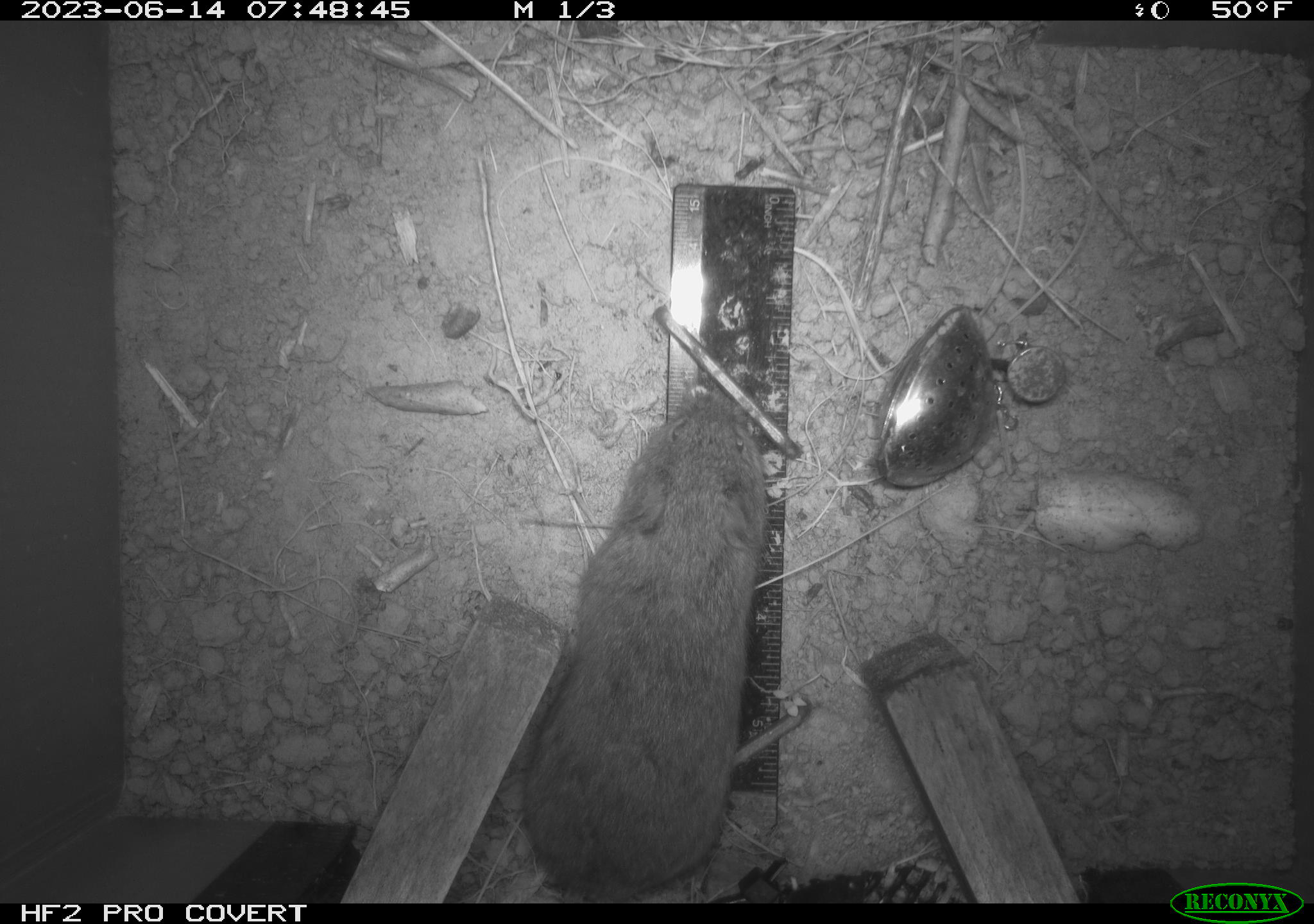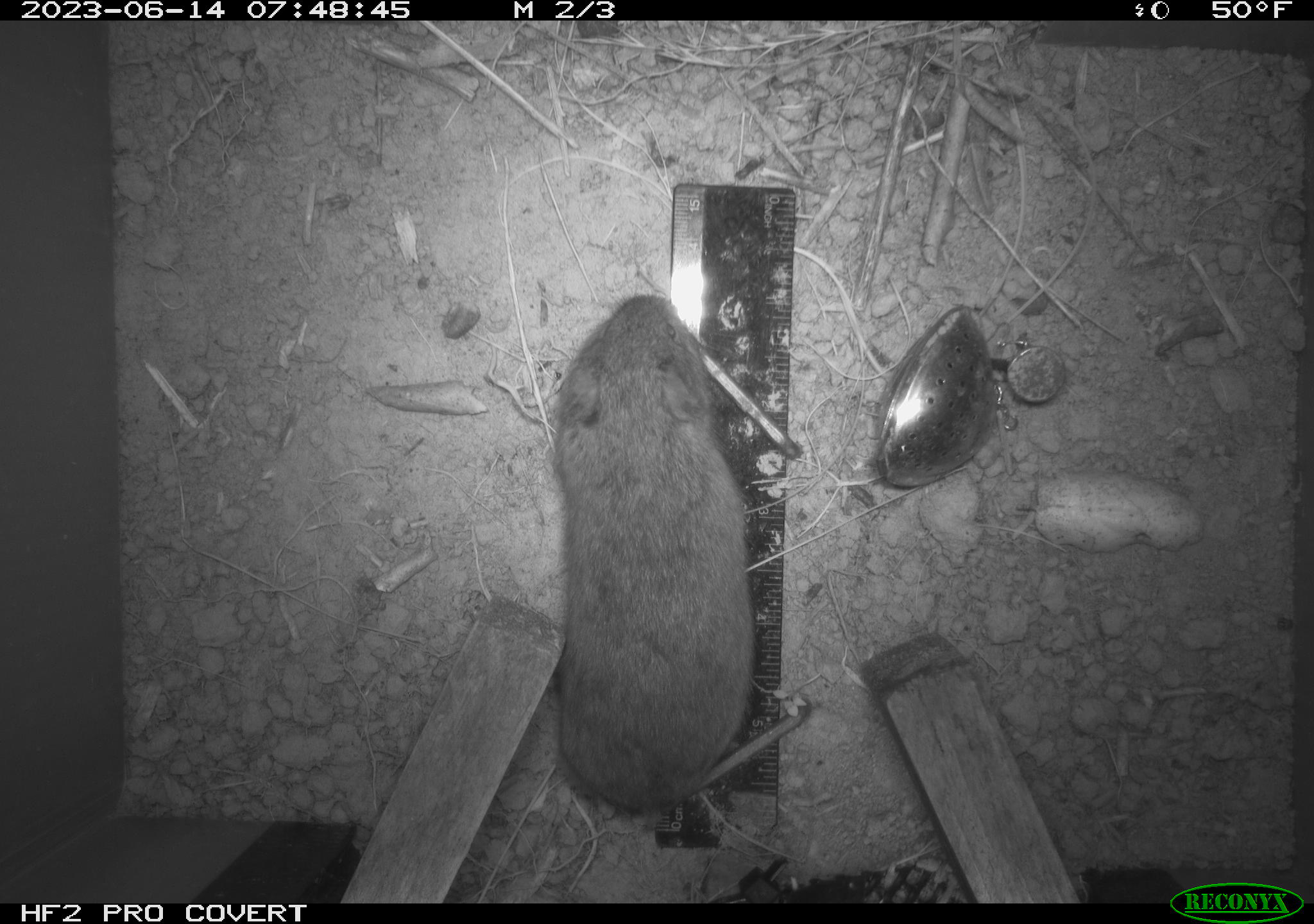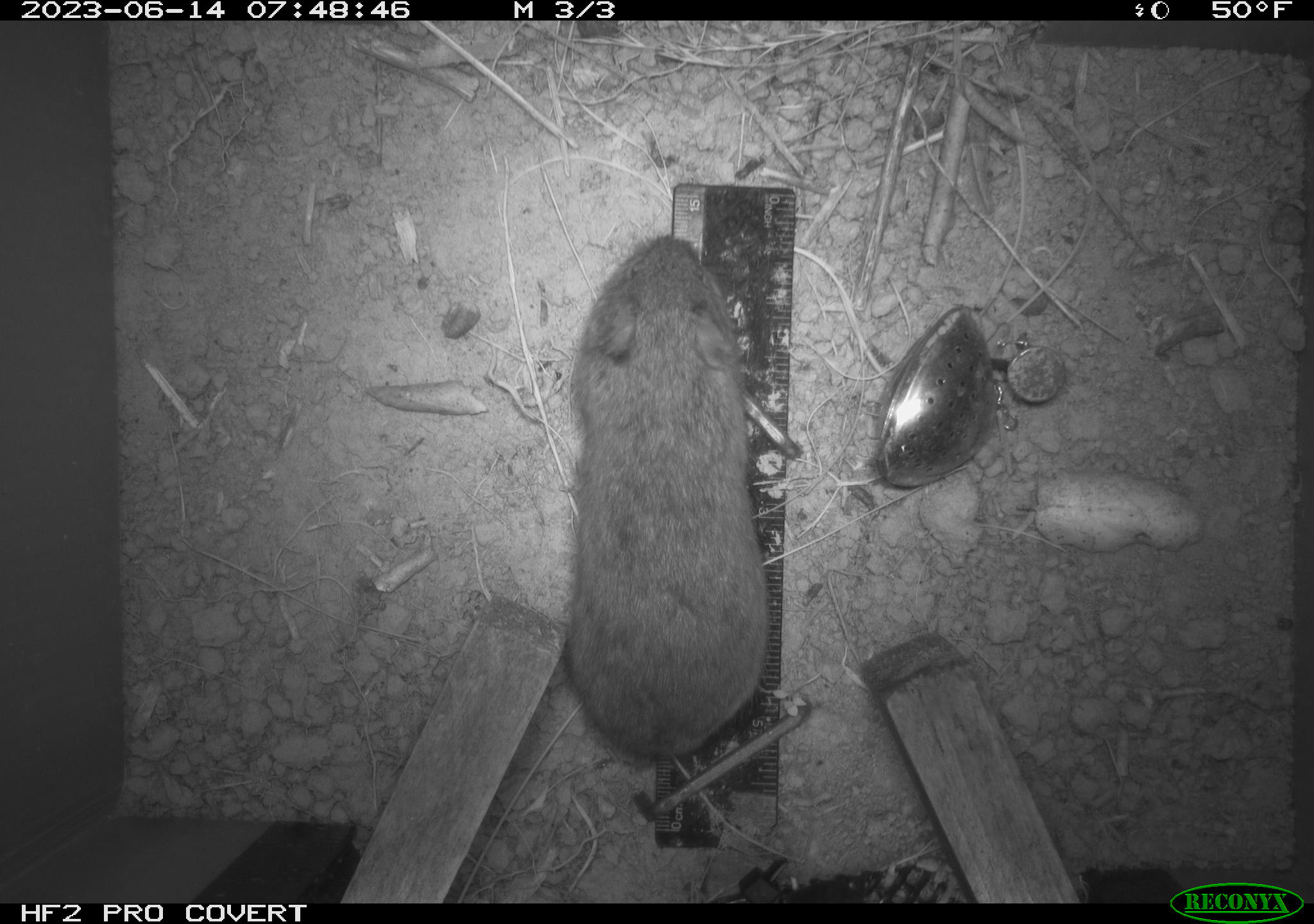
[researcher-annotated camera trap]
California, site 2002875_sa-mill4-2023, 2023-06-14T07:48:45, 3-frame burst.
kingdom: Animalia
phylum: Chordata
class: Mammalia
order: Rodentia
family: Cricetidae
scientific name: Arvicolinae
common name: voles, lemmings, and muskrats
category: arvicolinae subfamily